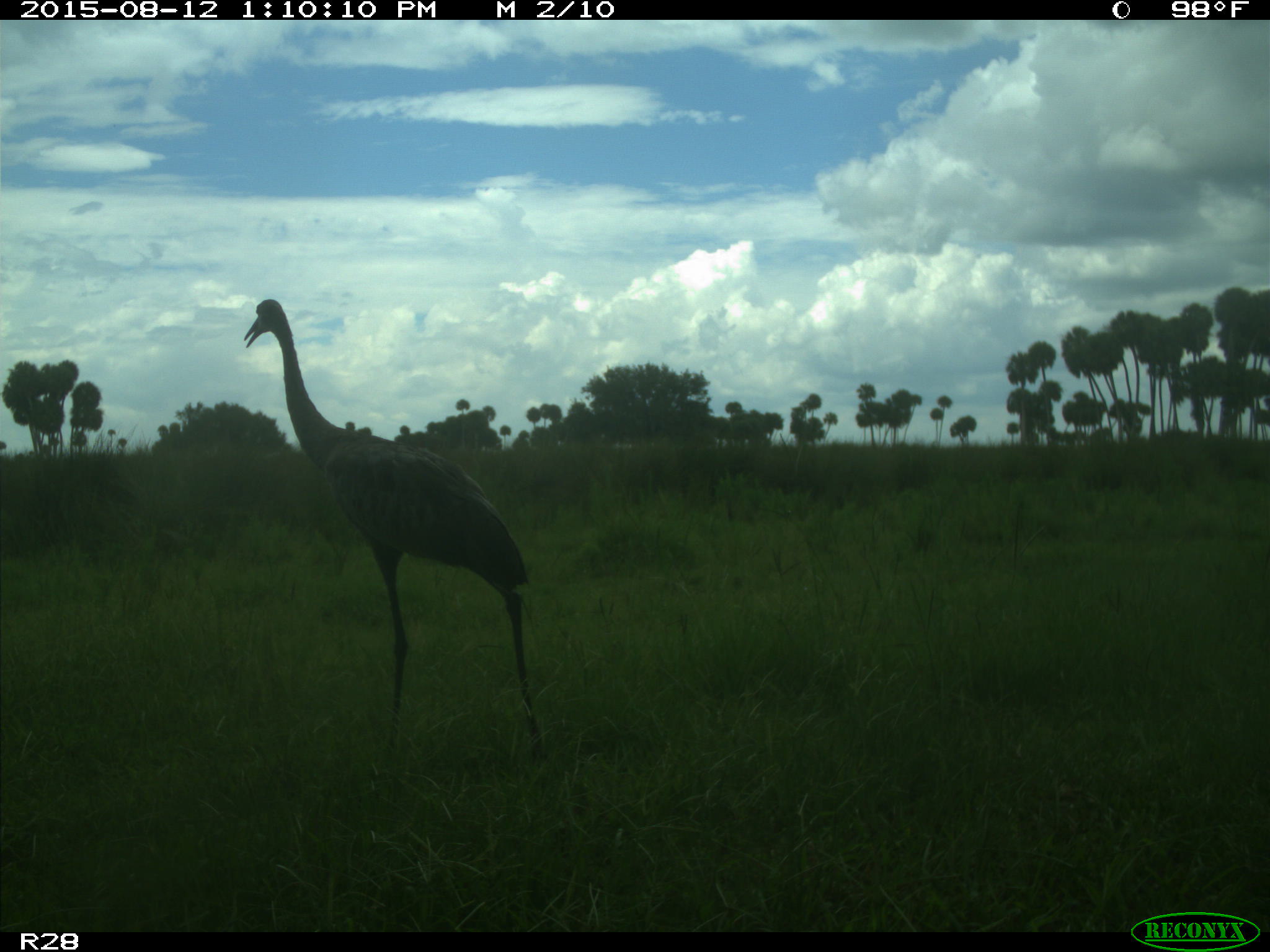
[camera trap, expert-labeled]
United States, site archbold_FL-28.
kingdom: Animalia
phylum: Chordata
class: Aves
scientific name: Aves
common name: birds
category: unidentified bird